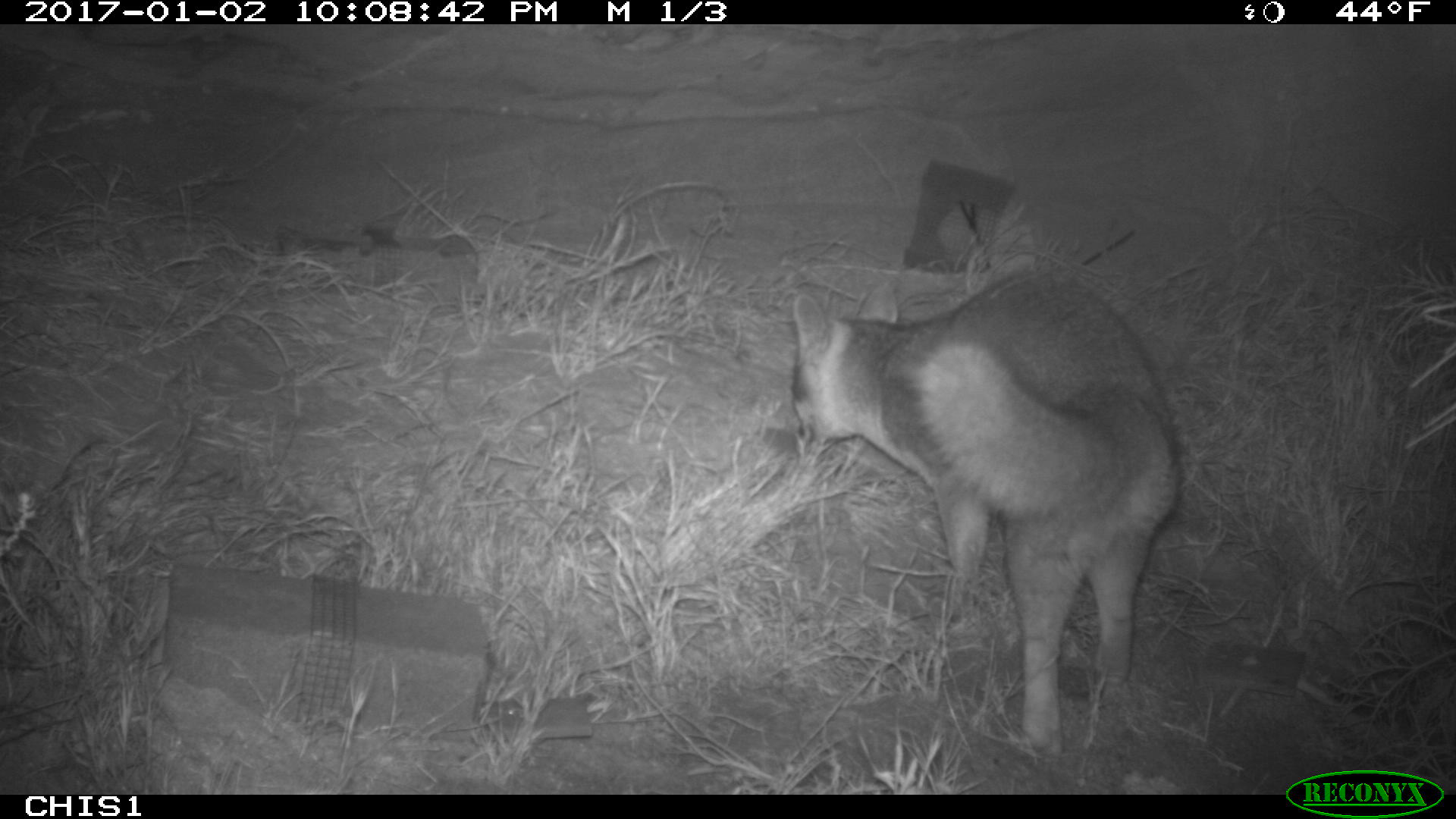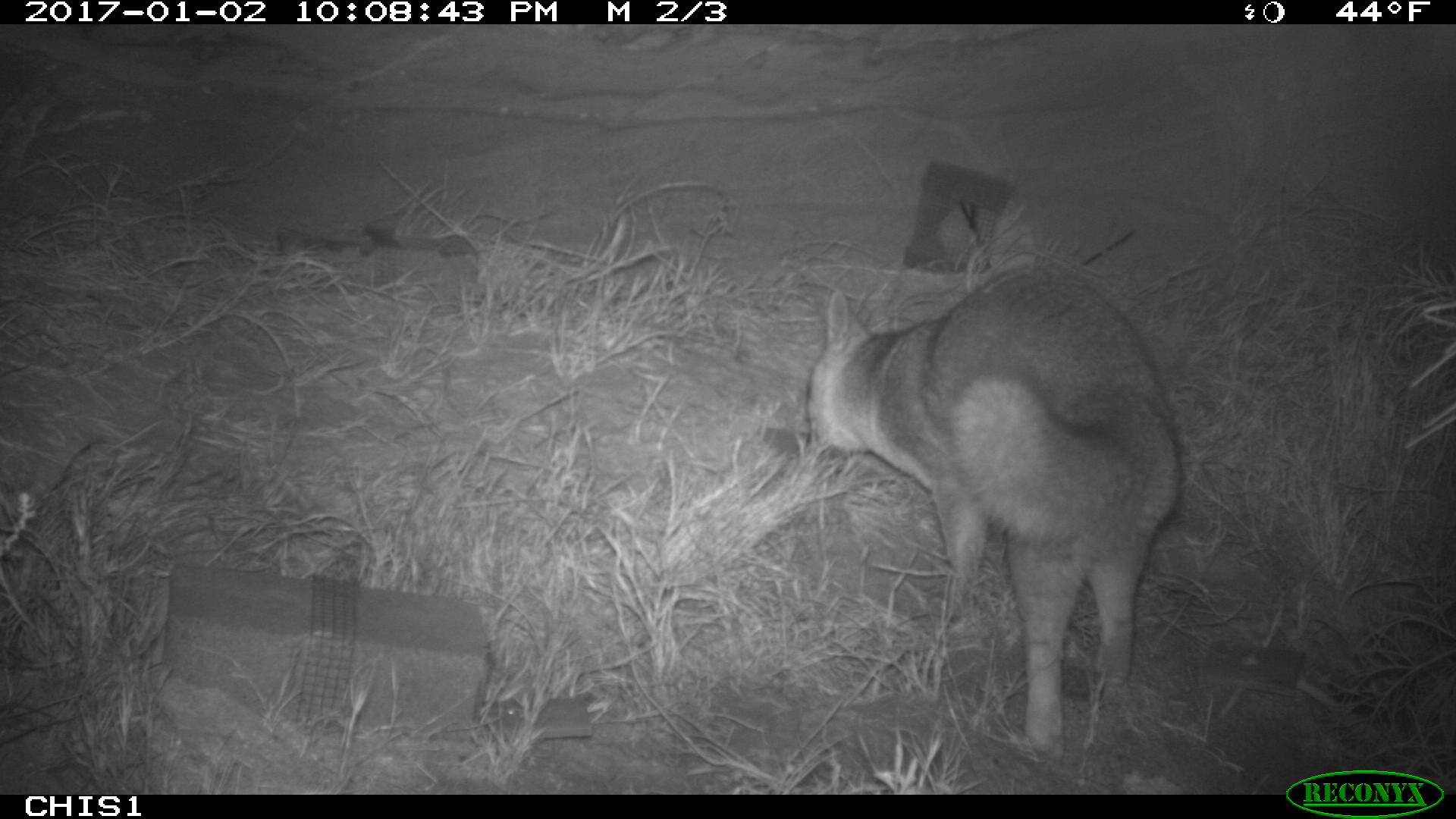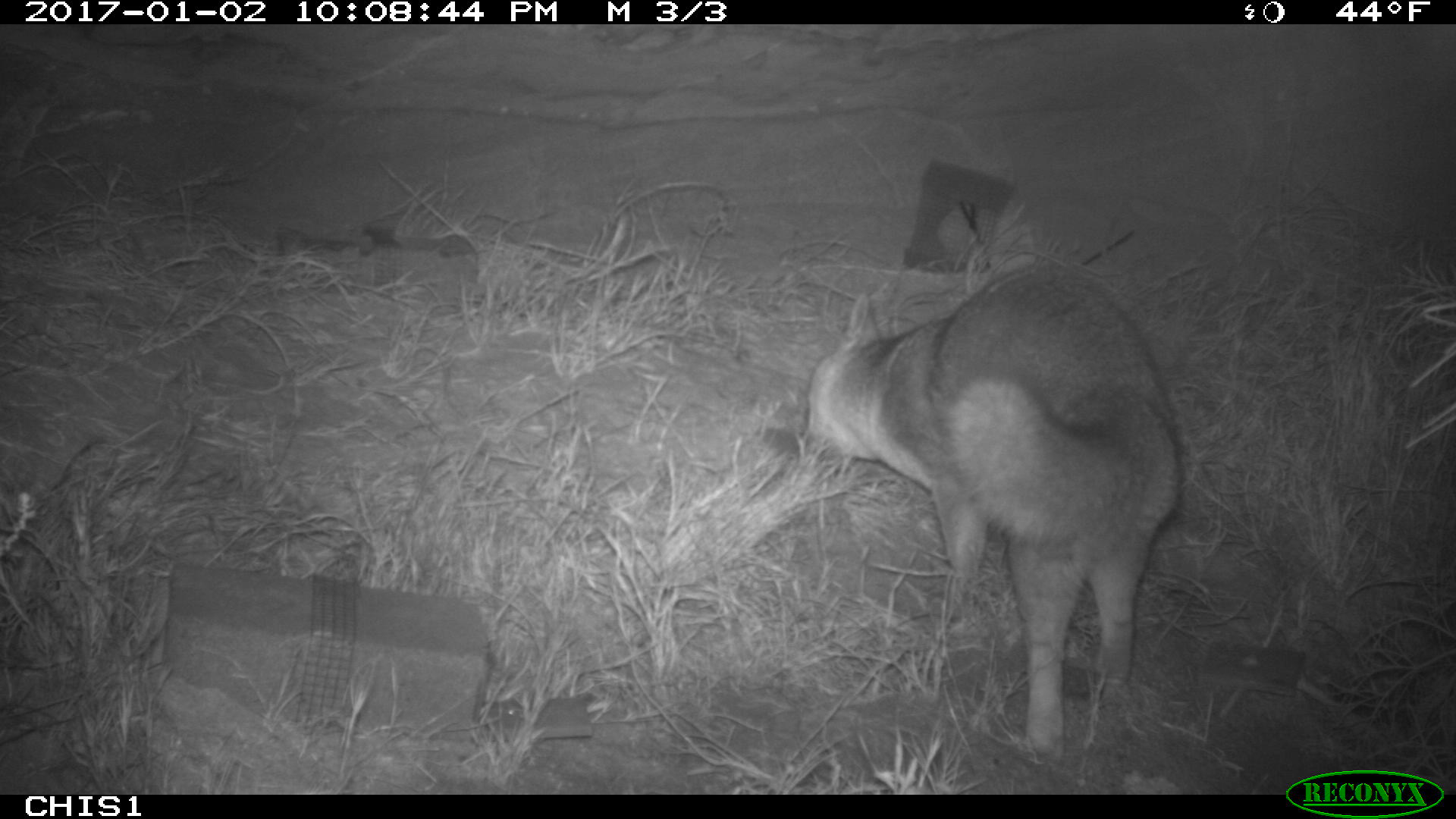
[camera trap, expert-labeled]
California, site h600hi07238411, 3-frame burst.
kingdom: Animalia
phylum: Chordata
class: Mammalia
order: Carnivora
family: Canidae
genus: Urocyon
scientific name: Urocyon littoralis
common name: island fox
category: fox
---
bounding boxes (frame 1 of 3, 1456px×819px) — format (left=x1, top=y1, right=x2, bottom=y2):
fox: (left=788, top=272, right=1186, bottom=756)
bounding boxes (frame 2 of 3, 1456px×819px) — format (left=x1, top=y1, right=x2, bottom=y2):
fox: (left=797, top=261, right=1182, bottom=759)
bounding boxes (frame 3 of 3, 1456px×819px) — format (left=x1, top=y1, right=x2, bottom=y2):
fox: (left=804, top=262, right=1178, bottom=763)